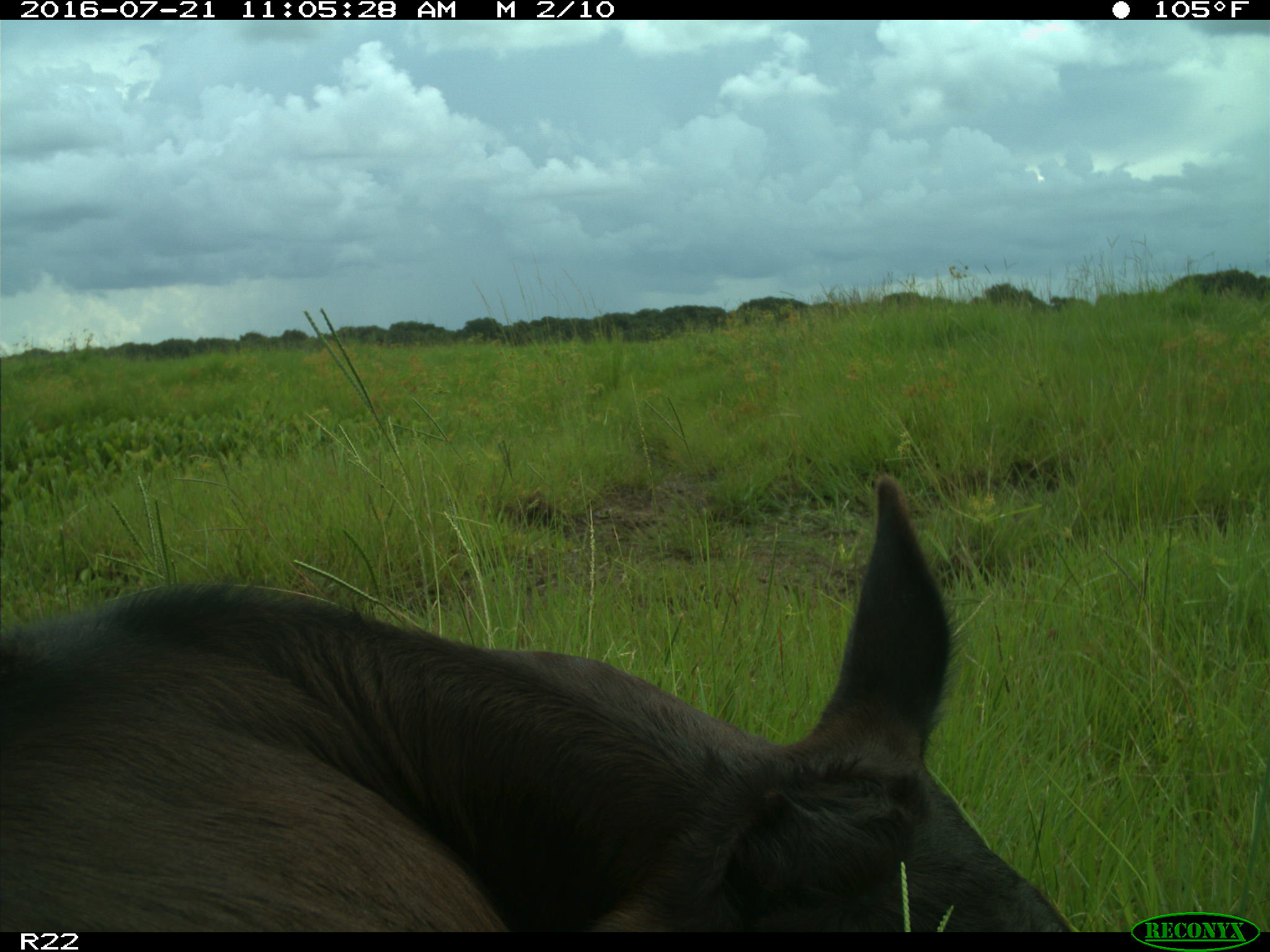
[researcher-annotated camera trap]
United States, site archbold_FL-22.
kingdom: Animalia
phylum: Chordata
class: Mammalia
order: Artiodactyla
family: Bovidae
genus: Bos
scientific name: Bos taurus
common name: domestic cow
Bos taurus (domestic cow).